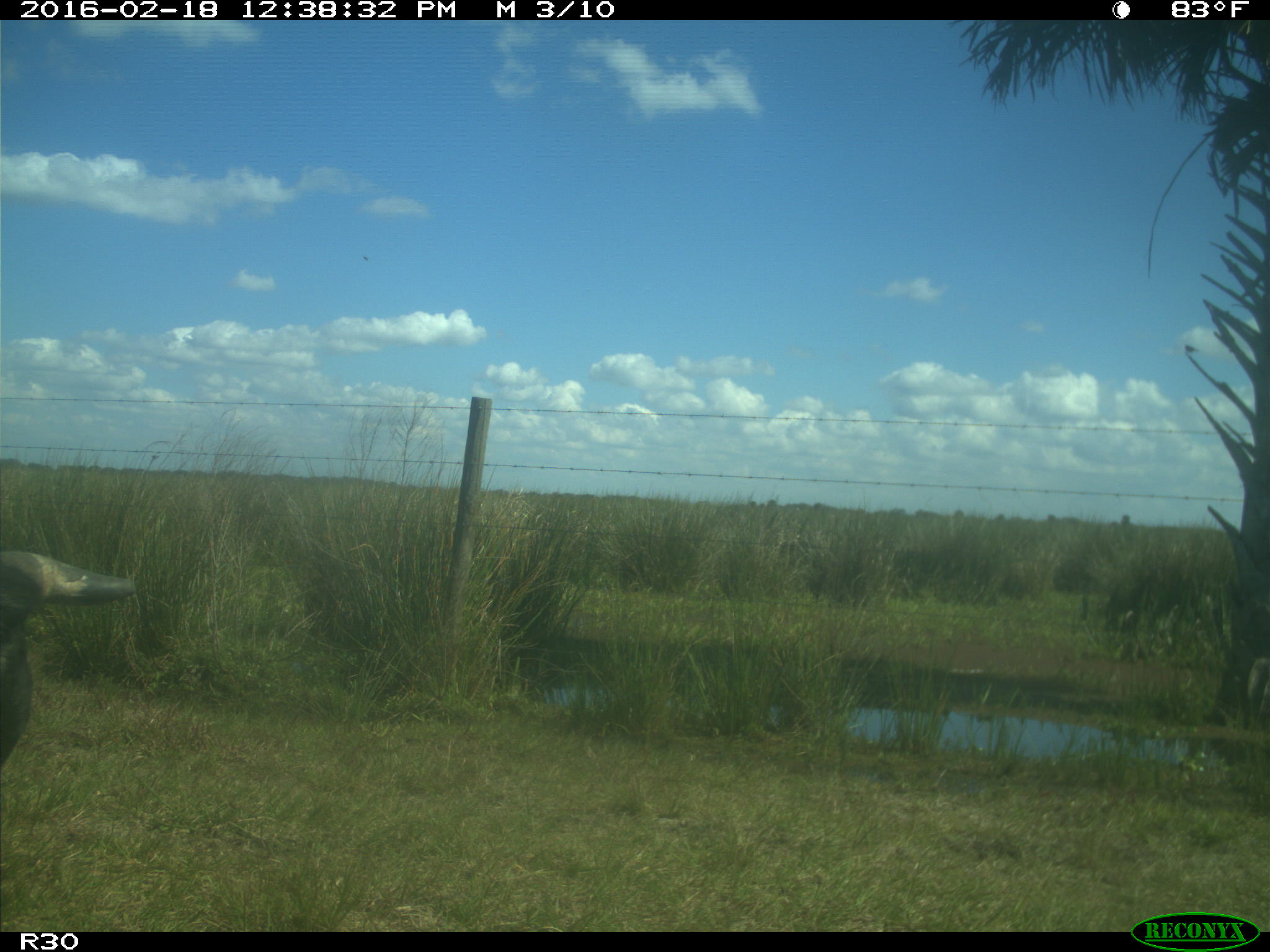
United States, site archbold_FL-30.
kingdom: Animalia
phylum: Chordata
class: Mammalia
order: Artiodactyla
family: Bovidae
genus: Bos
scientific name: Bos taurus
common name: domestic cow